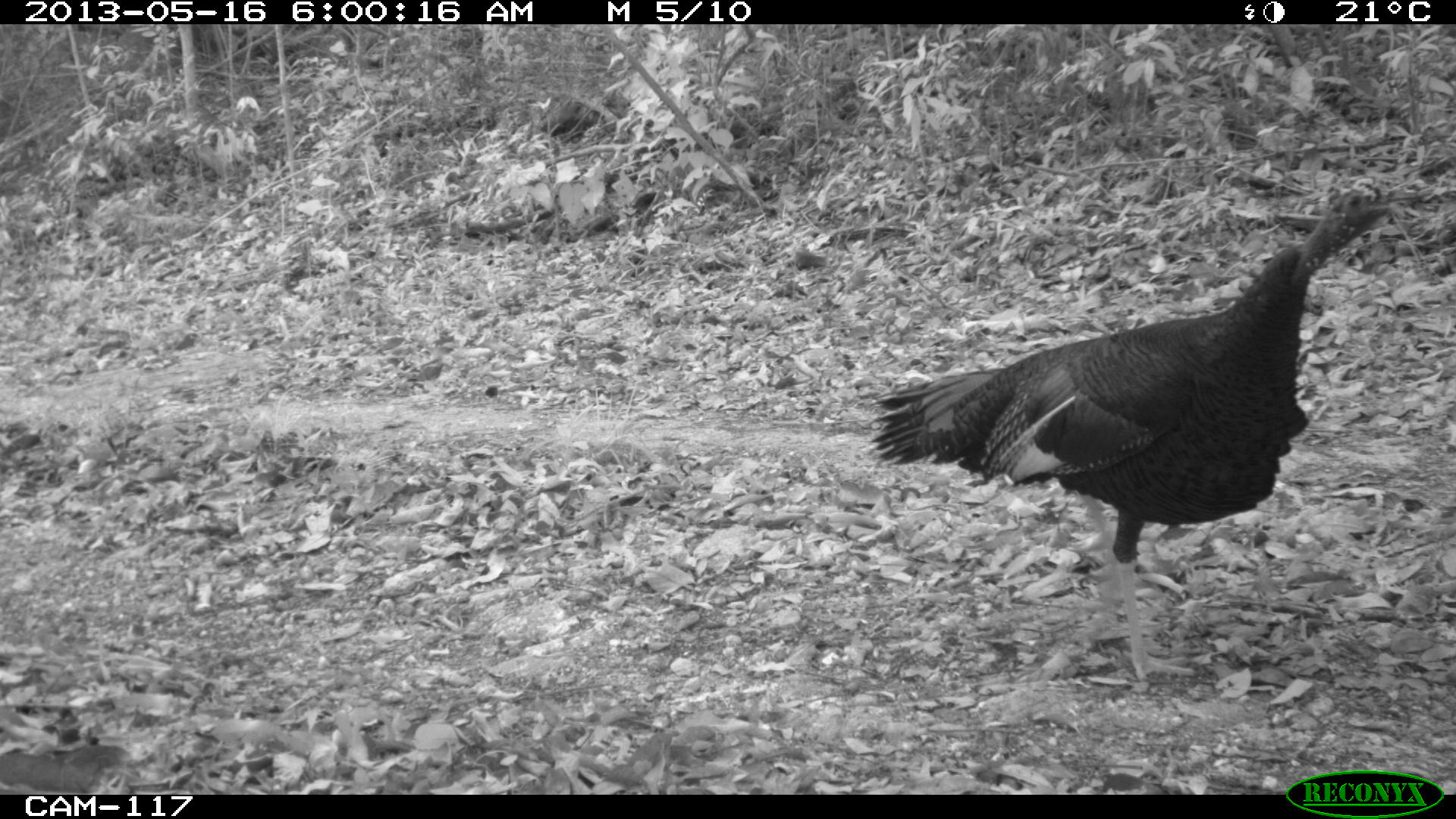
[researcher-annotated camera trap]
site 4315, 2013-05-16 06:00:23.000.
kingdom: Animalia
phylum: Chordata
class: Aves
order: Galliformes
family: Phasianidae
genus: Meleagris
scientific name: Meleagris ocellata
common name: ocellated turkey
Meleagris ocellata (ocellated turkey), count 1, sex male.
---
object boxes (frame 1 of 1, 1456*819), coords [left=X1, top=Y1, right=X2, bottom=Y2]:
meleagris ocellata: [left=864, top=180, right=1411, bottom=684]